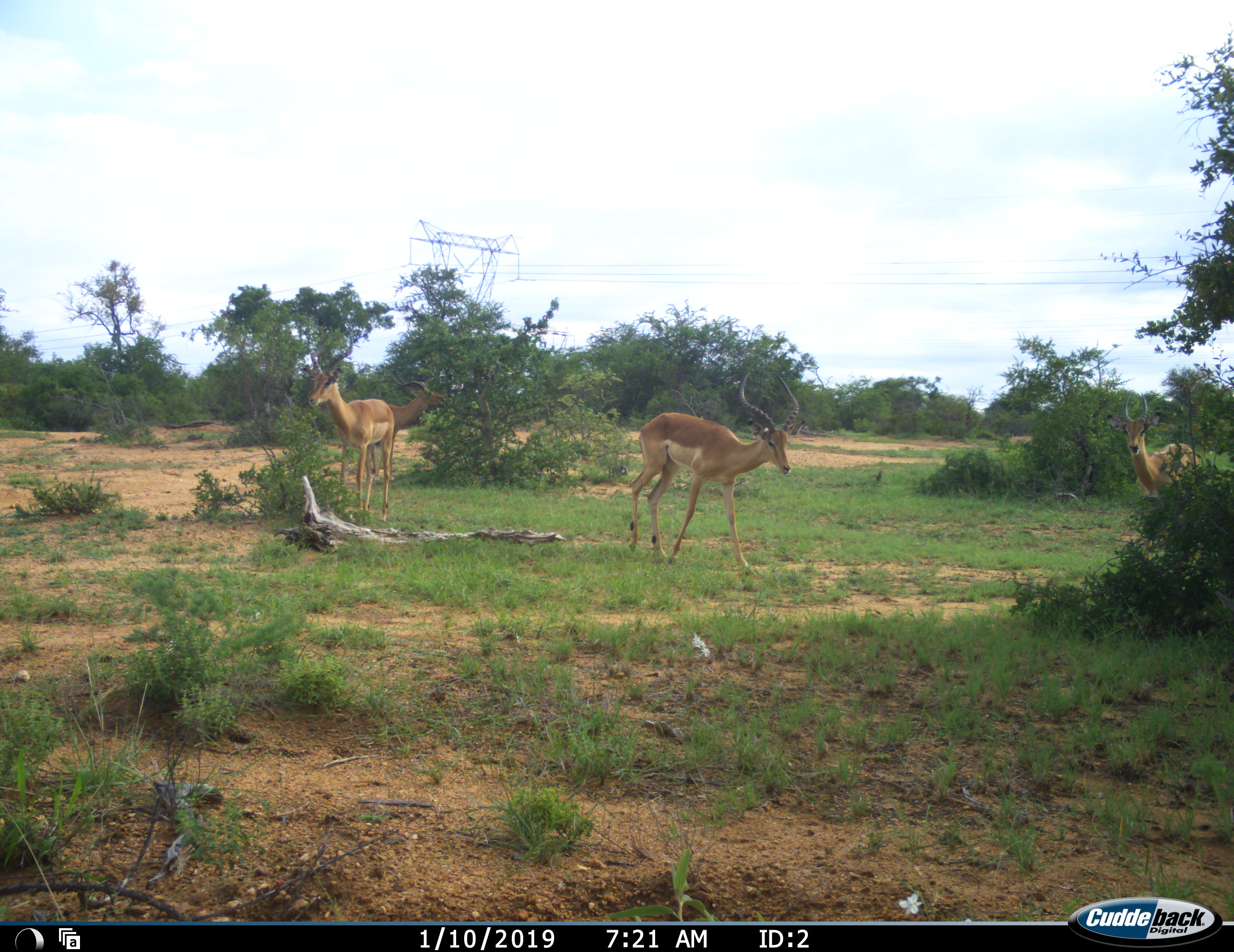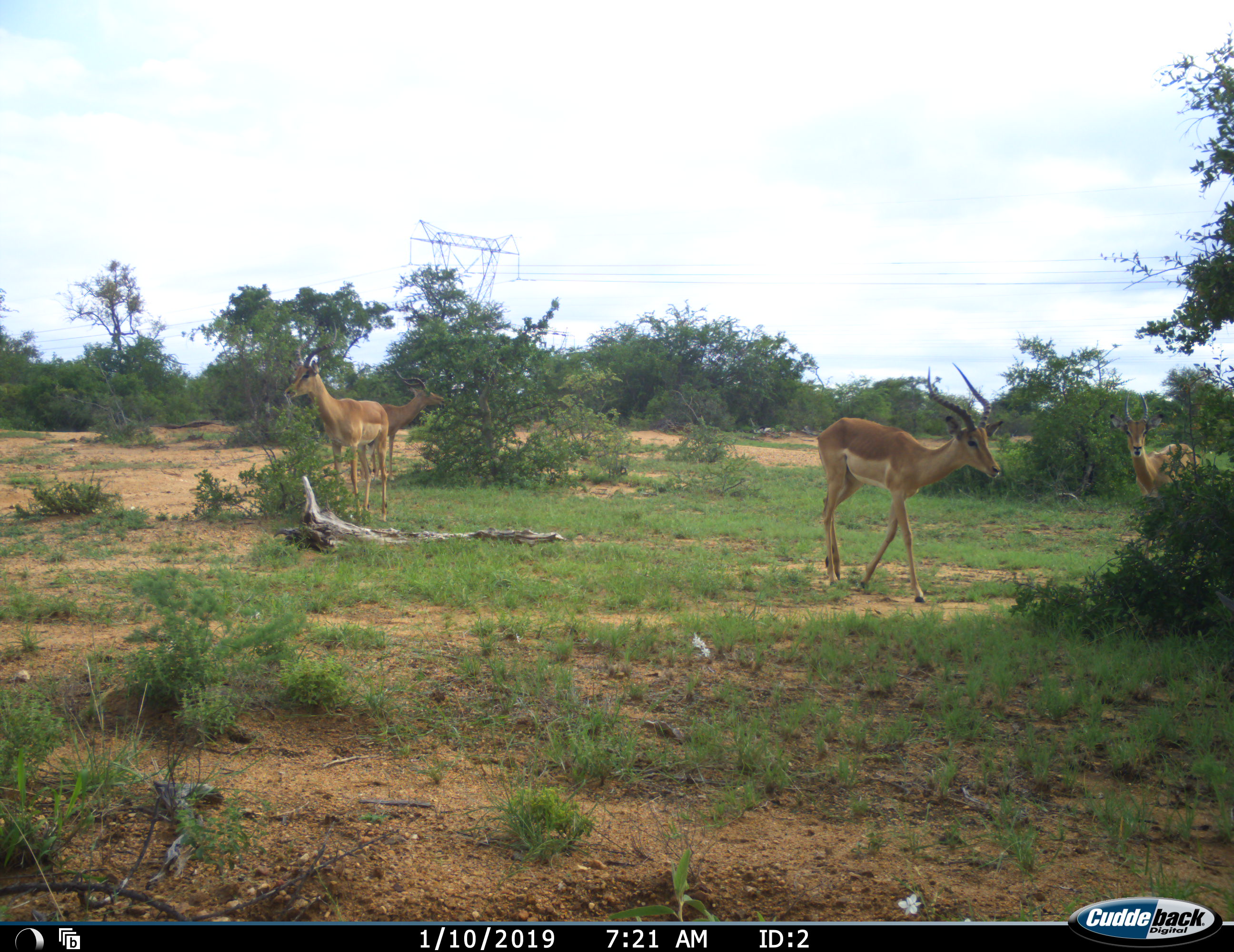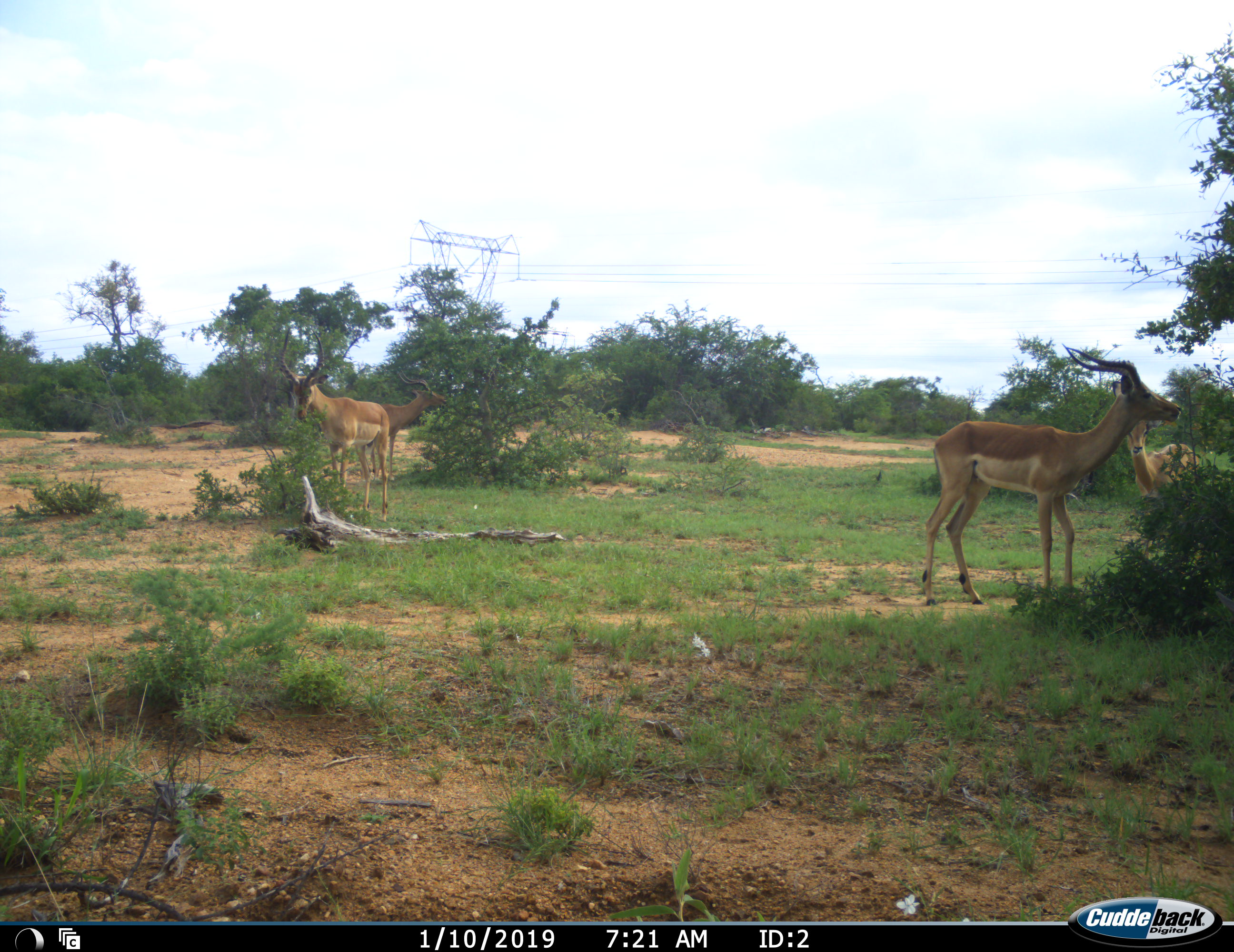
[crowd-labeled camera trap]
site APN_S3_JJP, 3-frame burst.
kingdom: Animalia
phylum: Chordata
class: Mammalia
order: Artiodactyla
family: Bovidae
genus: Aepyceros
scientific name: Aepyceros melampus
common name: impala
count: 4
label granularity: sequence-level